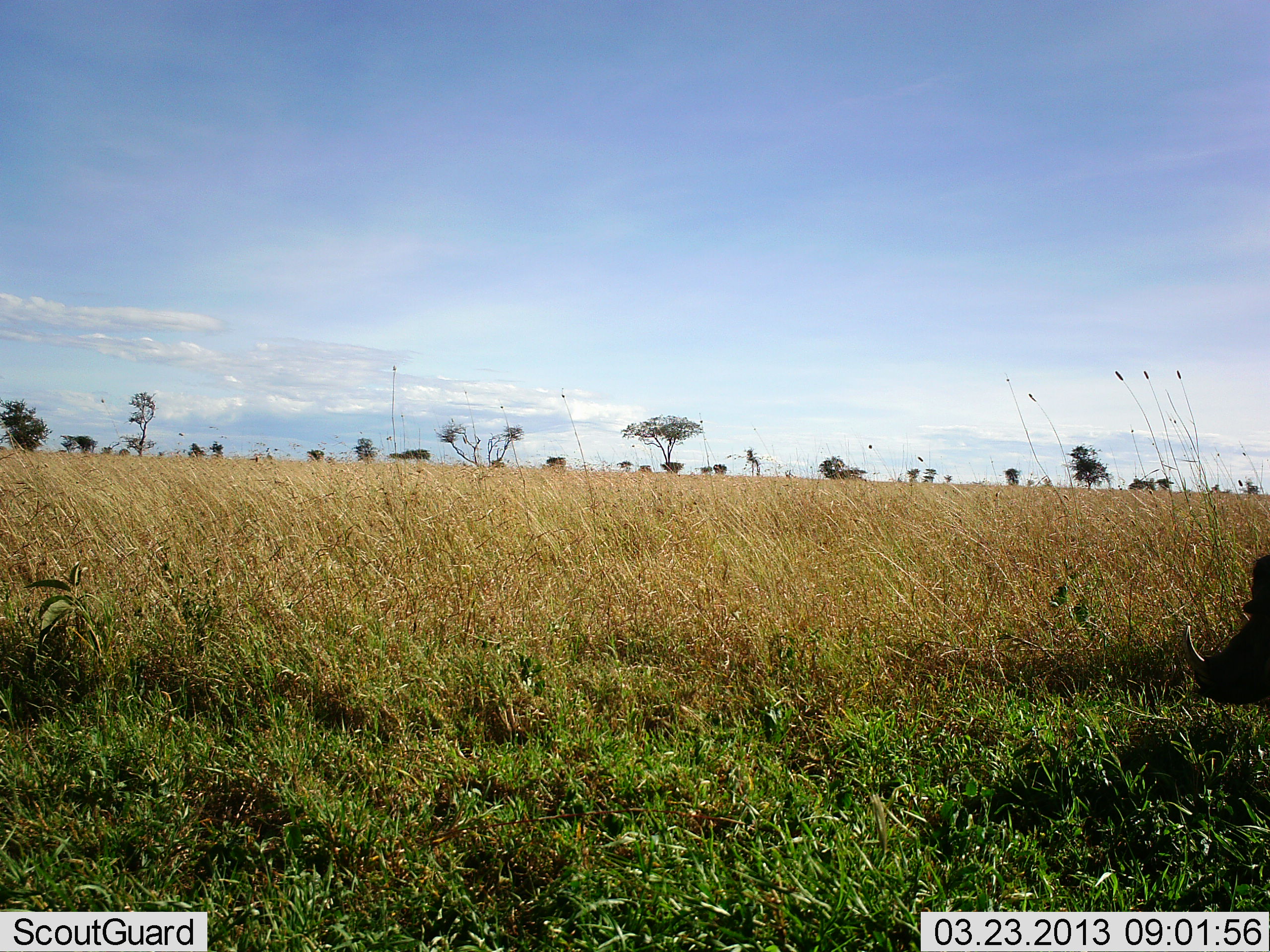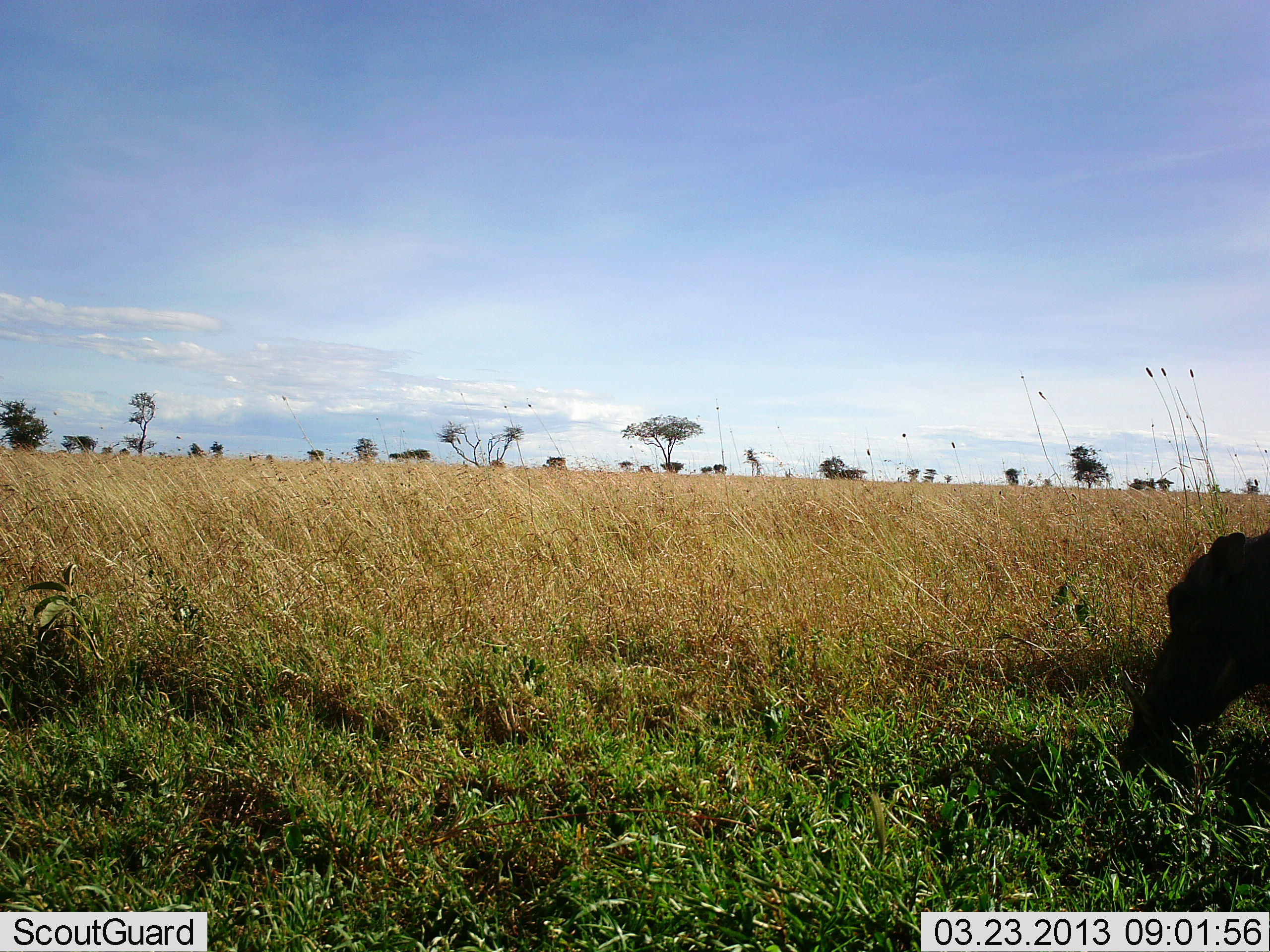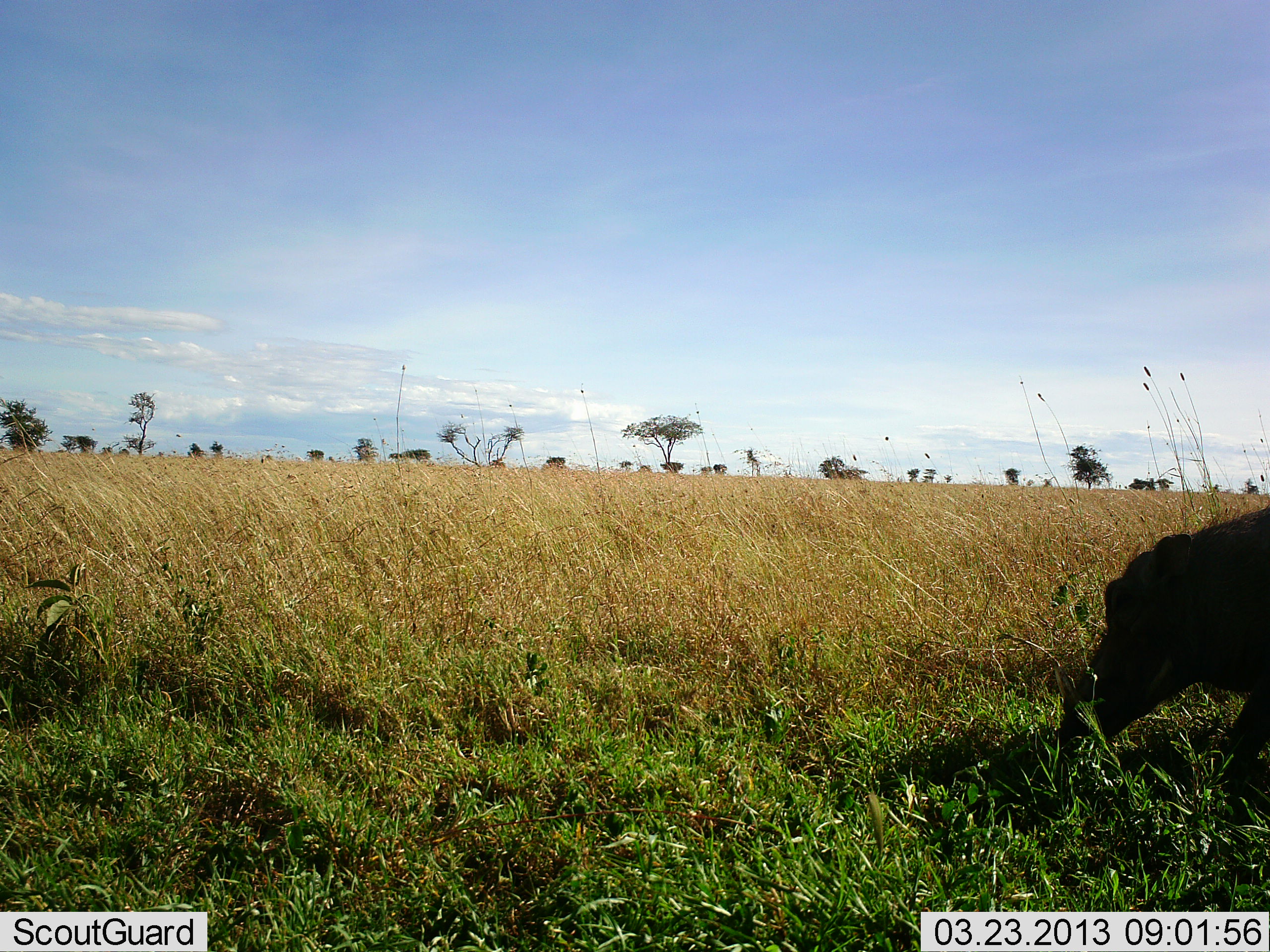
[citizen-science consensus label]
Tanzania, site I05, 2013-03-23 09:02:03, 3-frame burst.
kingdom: Animalia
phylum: Chordata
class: Mammalia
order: Artiodactyla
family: Suidae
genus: Phacochoerus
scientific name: Phacochoerus africanus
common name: warthog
Warthog (Phacochoerus africanus), count 1. Behavior (volunteer vote fractions): standing 20%, resting 0%, moving 60%, interacting 0%. Young present (vote fraction): 0%. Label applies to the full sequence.